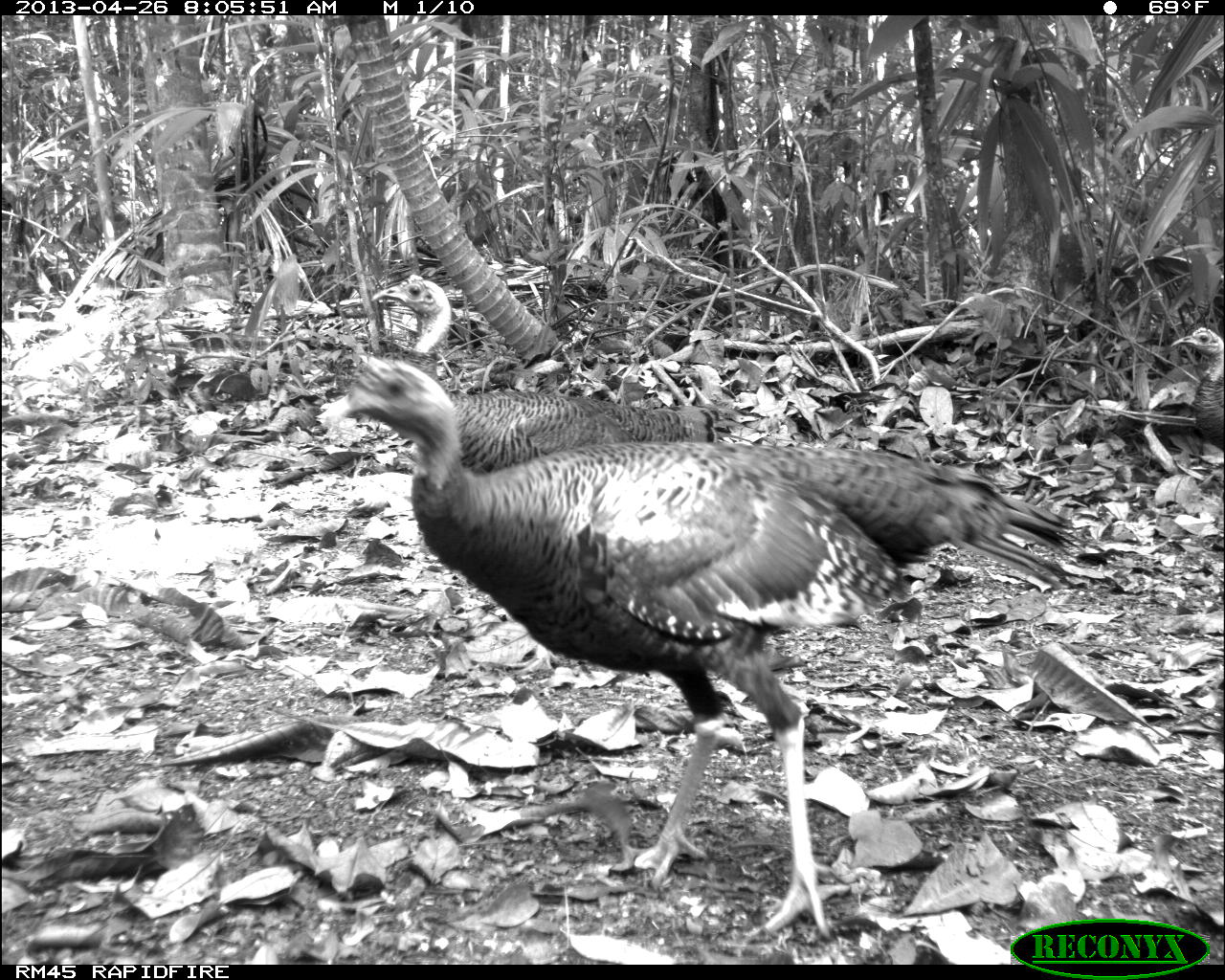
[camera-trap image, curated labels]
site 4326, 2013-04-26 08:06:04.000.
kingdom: Animalia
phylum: Chordata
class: Aves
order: Galliformes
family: Phasianidae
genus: Meleagris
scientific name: Meleagris ocellata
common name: ocellated turkey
Meleagris ocellata (ocellated turkey), count 4.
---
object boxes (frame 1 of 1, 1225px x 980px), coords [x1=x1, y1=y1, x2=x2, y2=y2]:
meleagris ocellata: [x1=316, y1=357, x2=1104, y2=939]; [x1=370, y1=272, x2=747, y2=469]; [x1=1151, y1=324, x2=1222, y2=449]